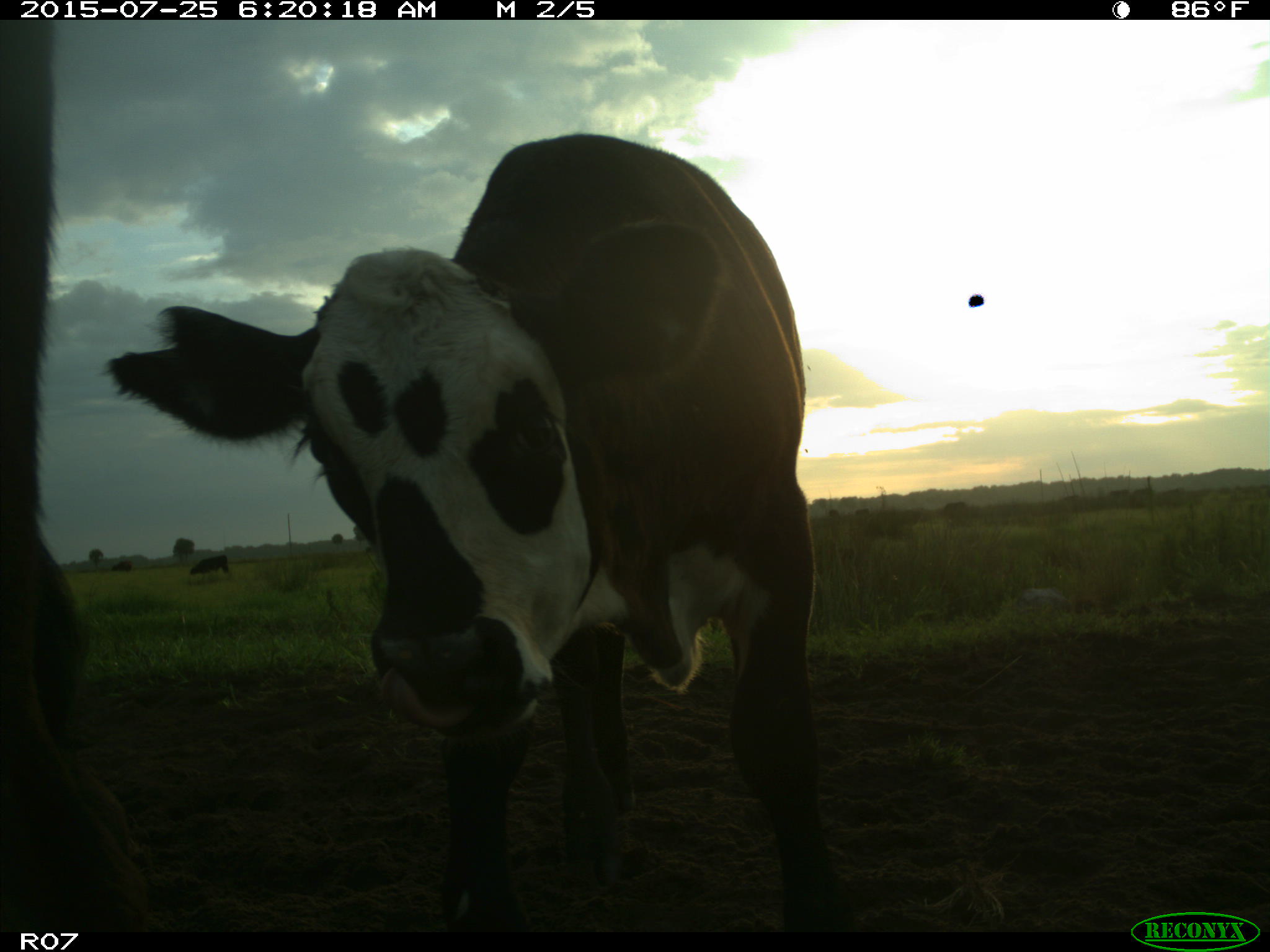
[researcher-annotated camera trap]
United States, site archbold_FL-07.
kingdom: Animalia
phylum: Chordata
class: Mammalia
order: Artiodactyla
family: Bovidae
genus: Bos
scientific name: Bos taurus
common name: domestic cow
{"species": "Bos taurus (domestic cow)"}